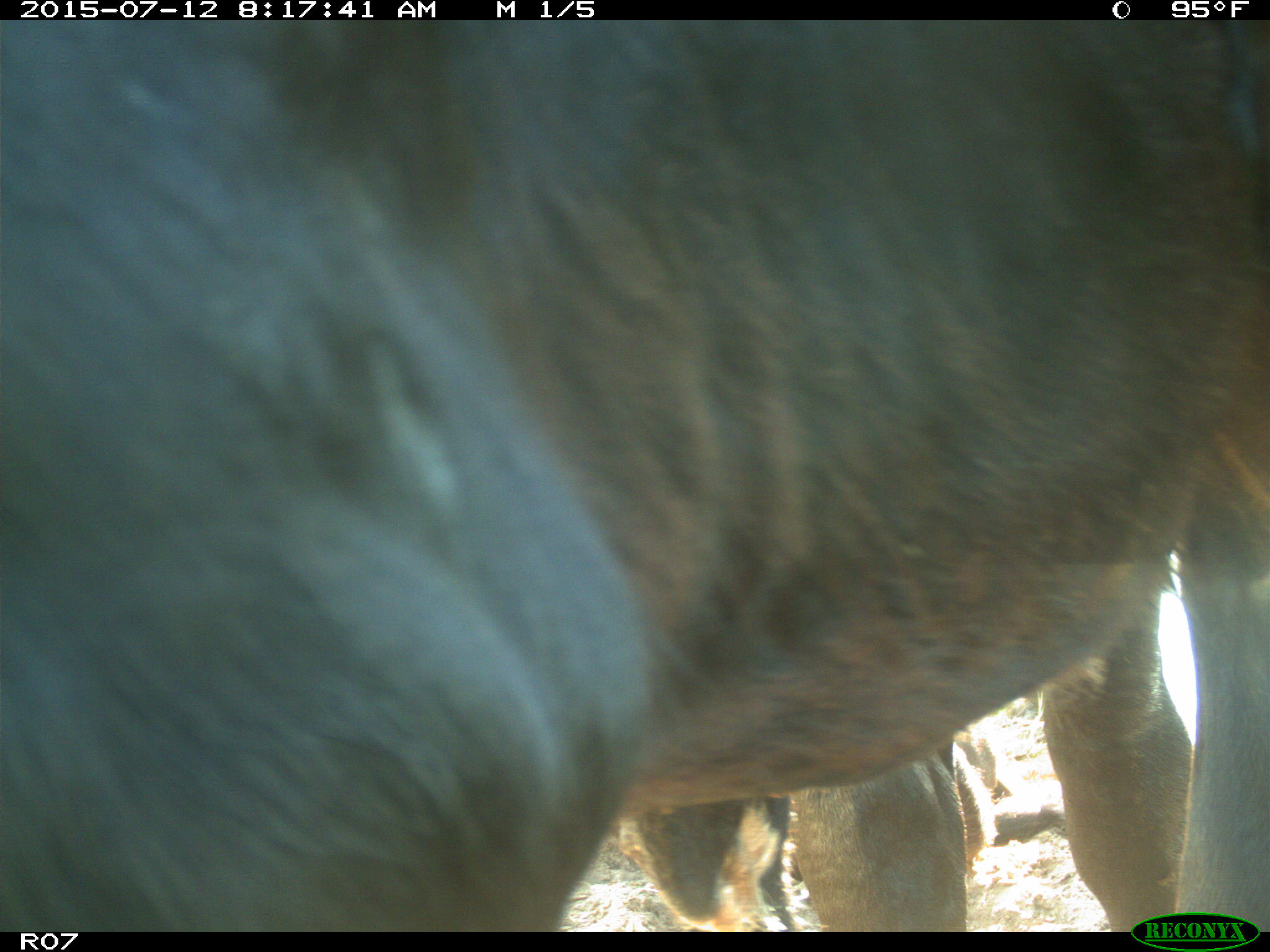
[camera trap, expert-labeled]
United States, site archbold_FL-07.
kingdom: Animalia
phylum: Chordata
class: Mammalia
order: Artiodactyla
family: Bovidae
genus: Bos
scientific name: Bos taurus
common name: domestic cow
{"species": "Bos taurus (domestic cow)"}